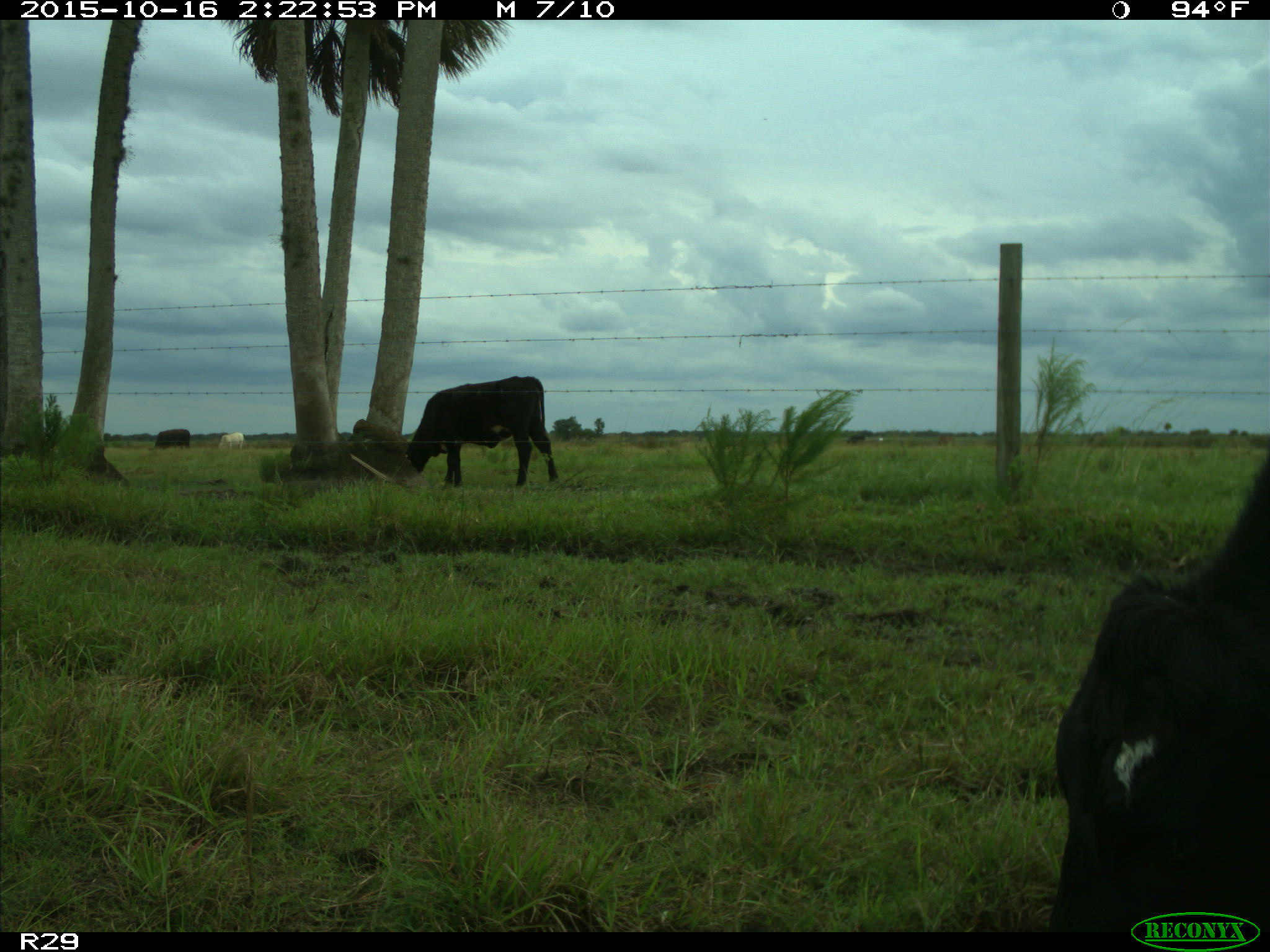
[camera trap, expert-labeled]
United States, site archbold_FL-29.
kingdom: Animalia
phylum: Chordata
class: Mammalia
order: Artiodactyla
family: Bovidae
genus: Bos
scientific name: Bos taurus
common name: domestic cow